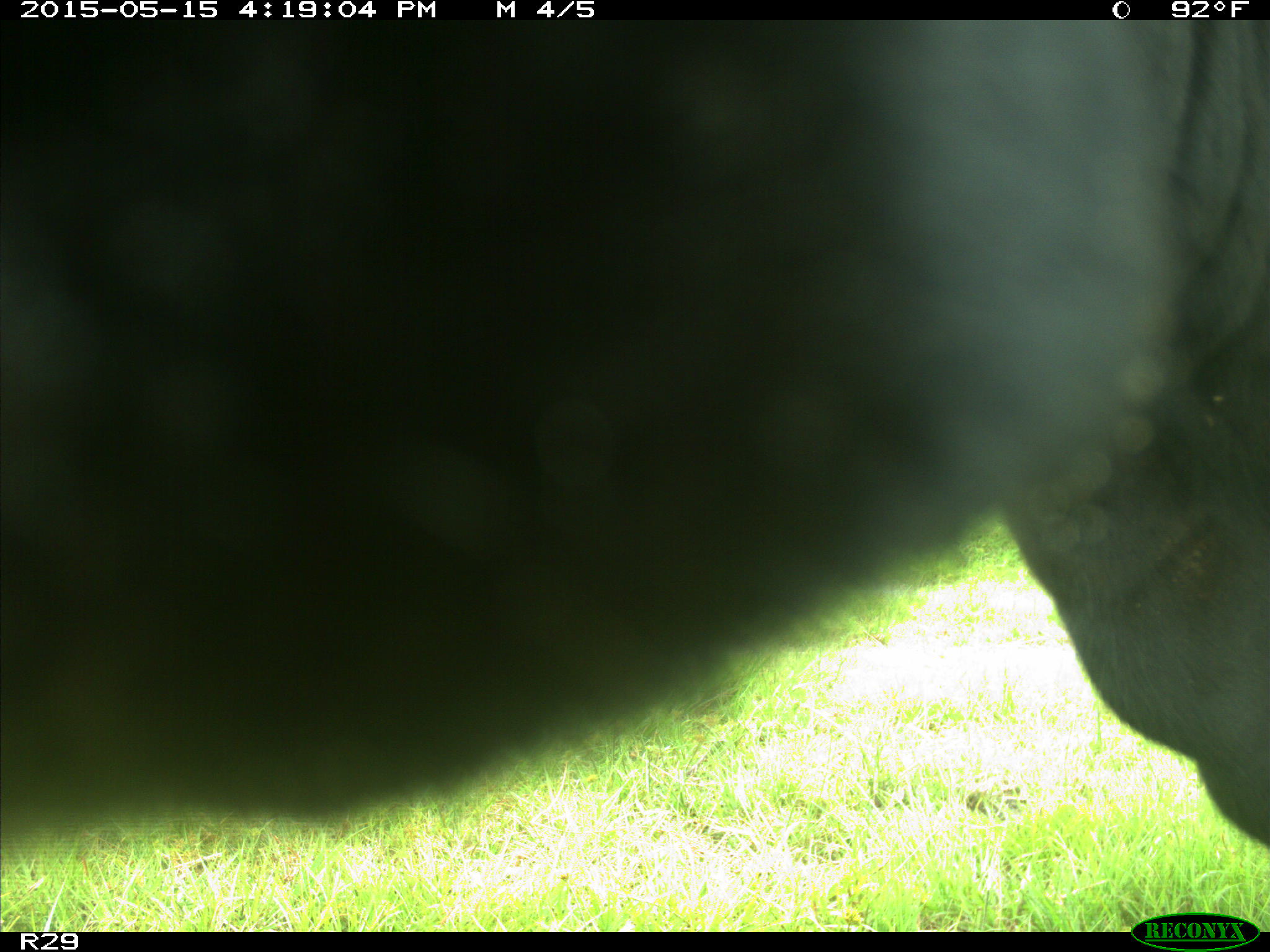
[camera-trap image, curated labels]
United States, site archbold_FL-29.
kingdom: Animalia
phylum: Chordata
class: Mammalia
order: Artiodactyla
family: Bovidae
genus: Bos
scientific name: Bos taurus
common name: domestic cow